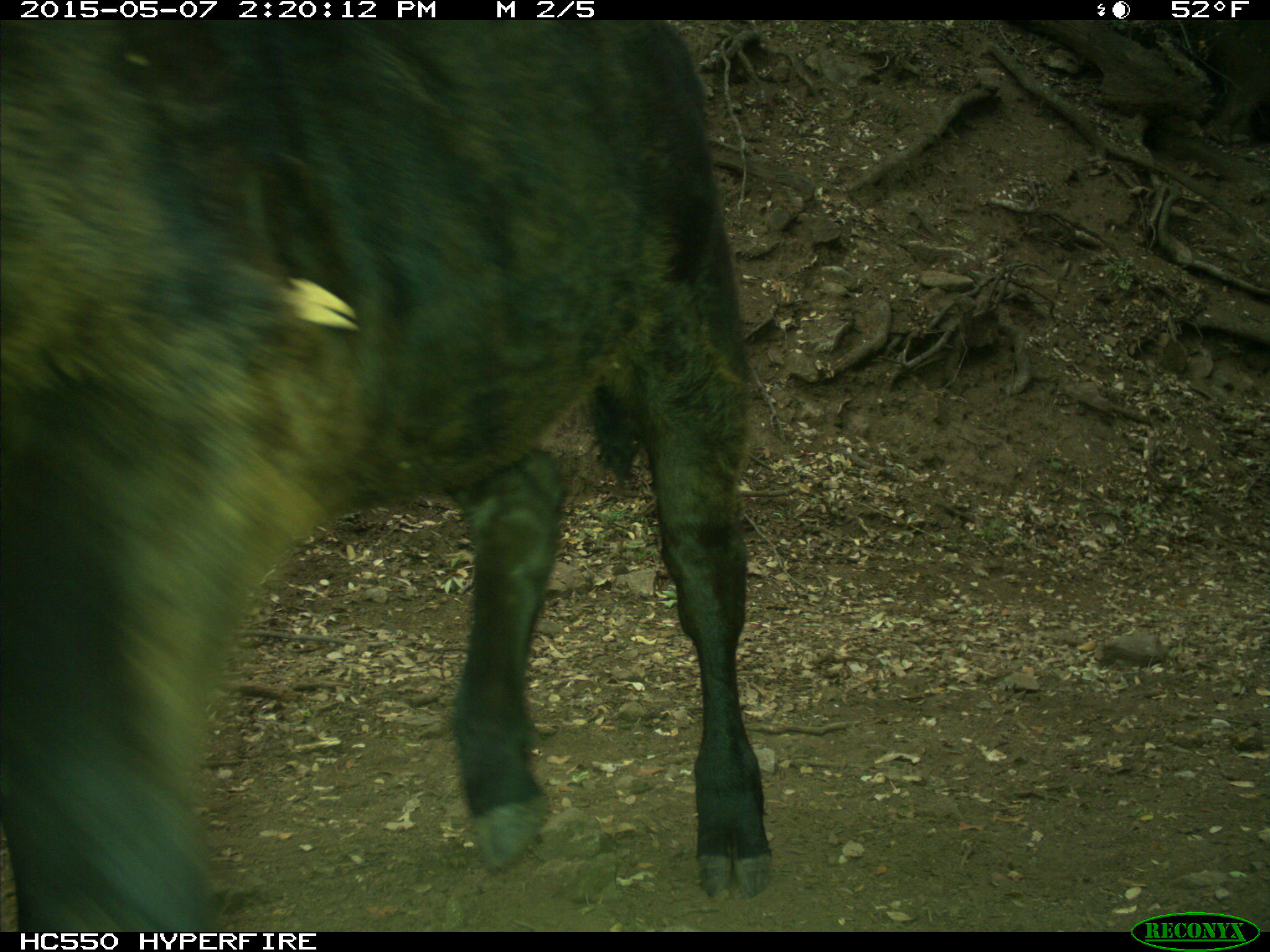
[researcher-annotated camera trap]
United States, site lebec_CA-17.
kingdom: Animalia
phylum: Chordata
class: Mammalia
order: Artiodactyla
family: Bovidae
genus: Bos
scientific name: Bos taurus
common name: domestic cow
Bos taurus (domestic cow).